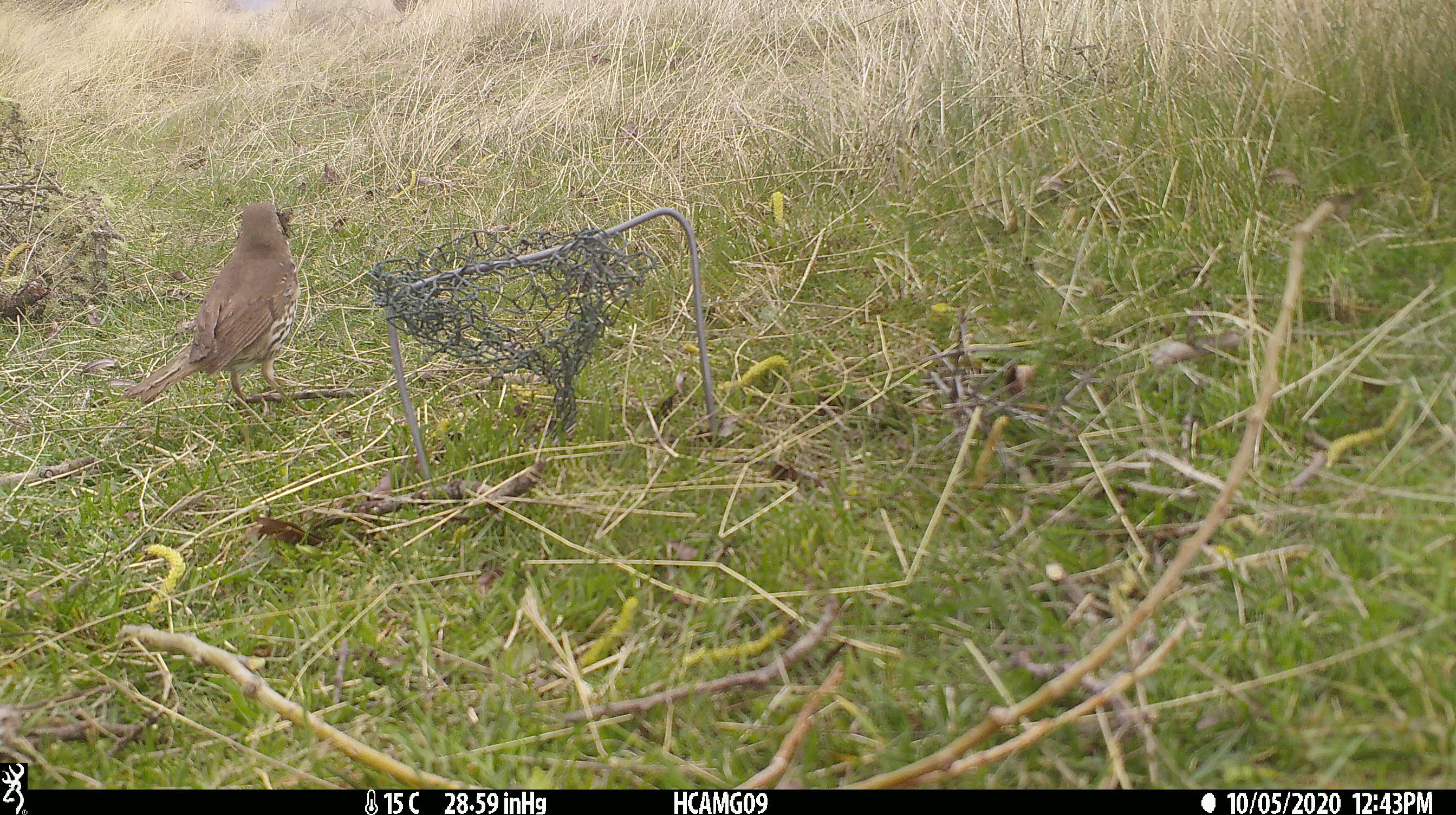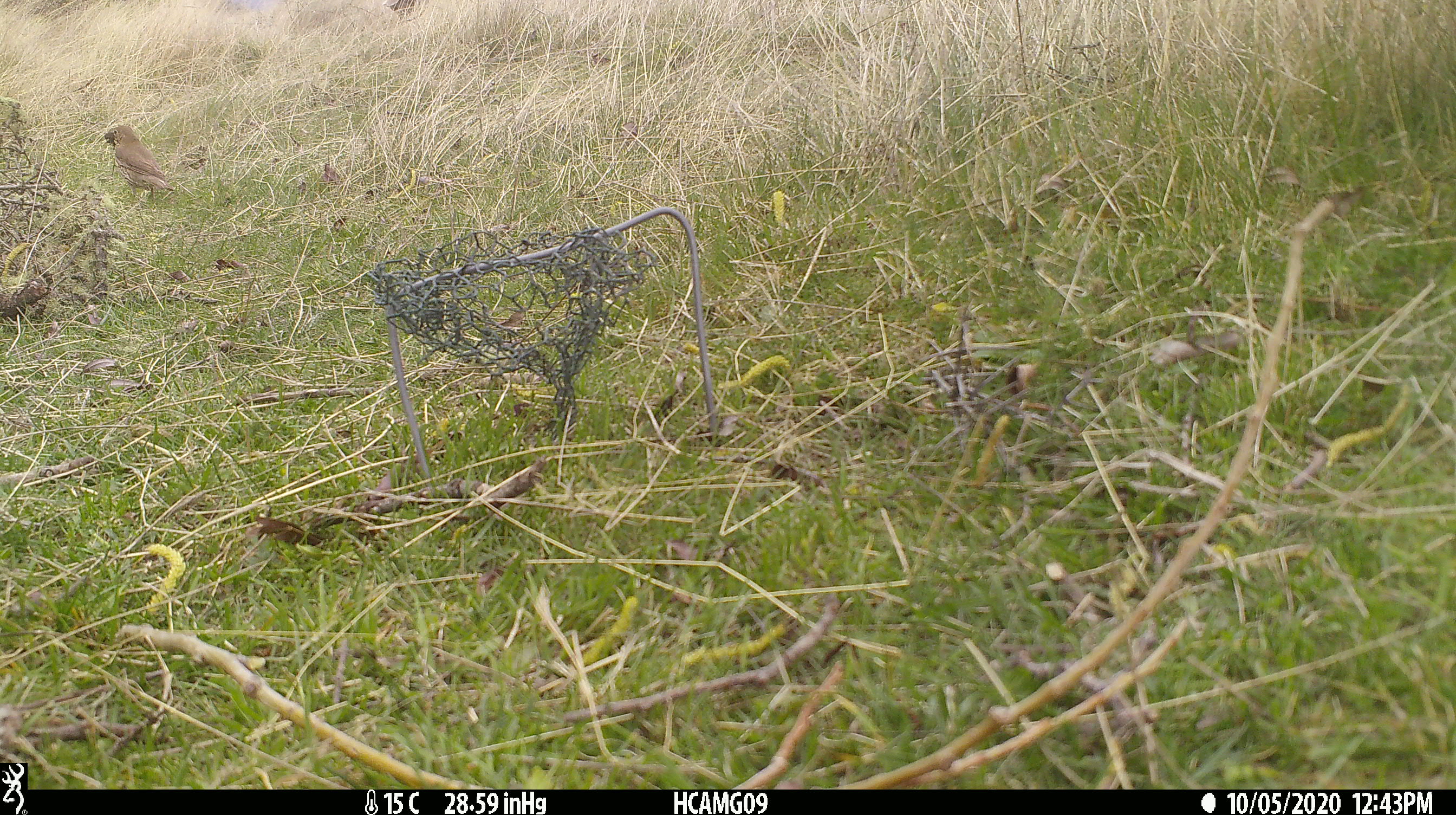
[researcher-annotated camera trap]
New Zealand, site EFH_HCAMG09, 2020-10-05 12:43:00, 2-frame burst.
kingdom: Animalia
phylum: Chordata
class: Aves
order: Passeriformes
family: Turdidae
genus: Turdus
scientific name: Turdus philomelos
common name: song thrush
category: thrush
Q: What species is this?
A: Thrush (song thrush) (Turdus philomelos).